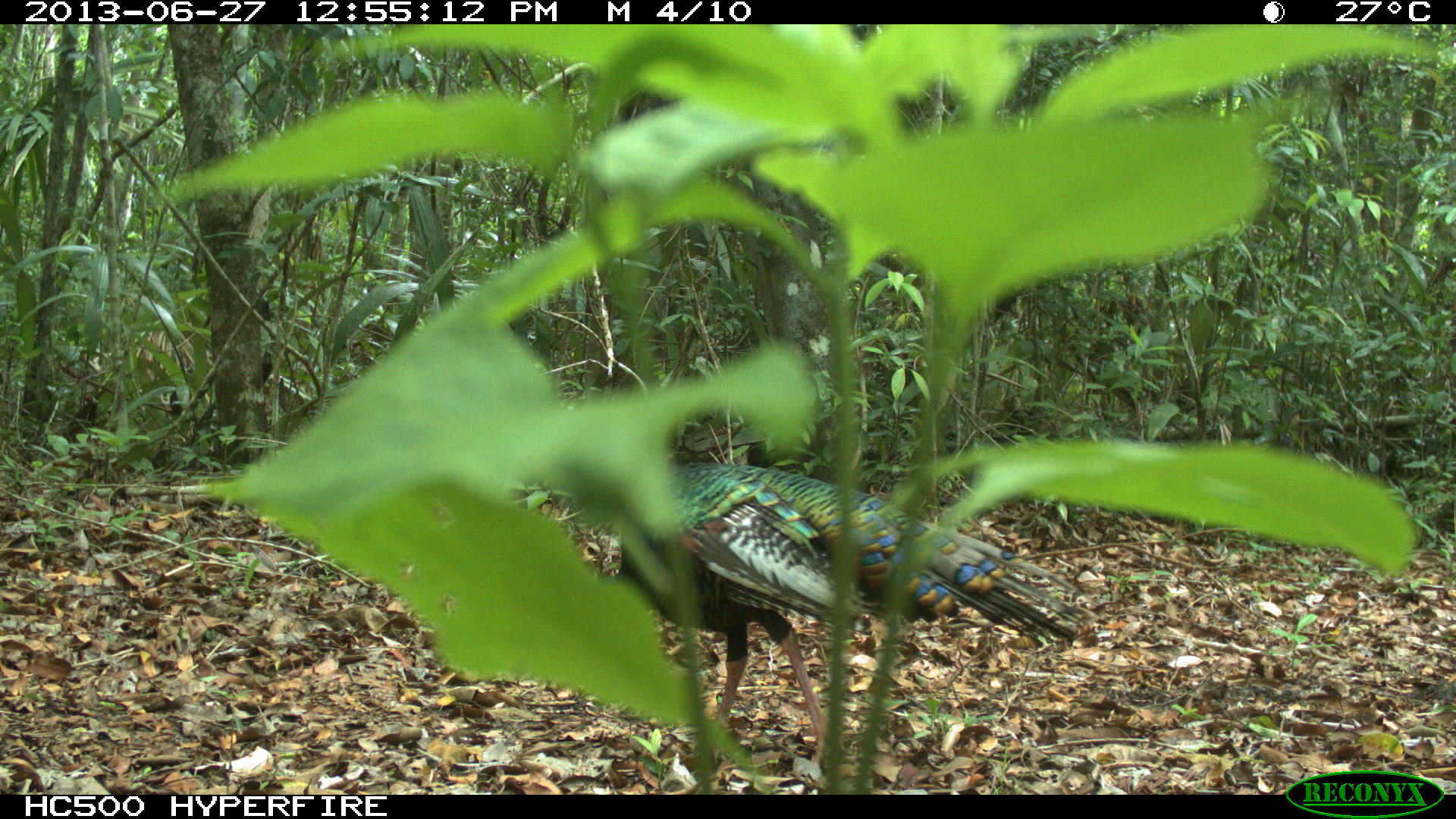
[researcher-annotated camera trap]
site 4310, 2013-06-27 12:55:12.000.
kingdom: Animalia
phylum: Chordata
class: Aves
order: Galliformes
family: Phasianidae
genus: Meleagris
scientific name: Meleagris ocellata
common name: ocellated turkey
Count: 1.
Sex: male.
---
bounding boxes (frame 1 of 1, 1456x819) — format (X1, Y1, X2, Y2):
meleagris ocellata: (521, 453, 1101, 764)